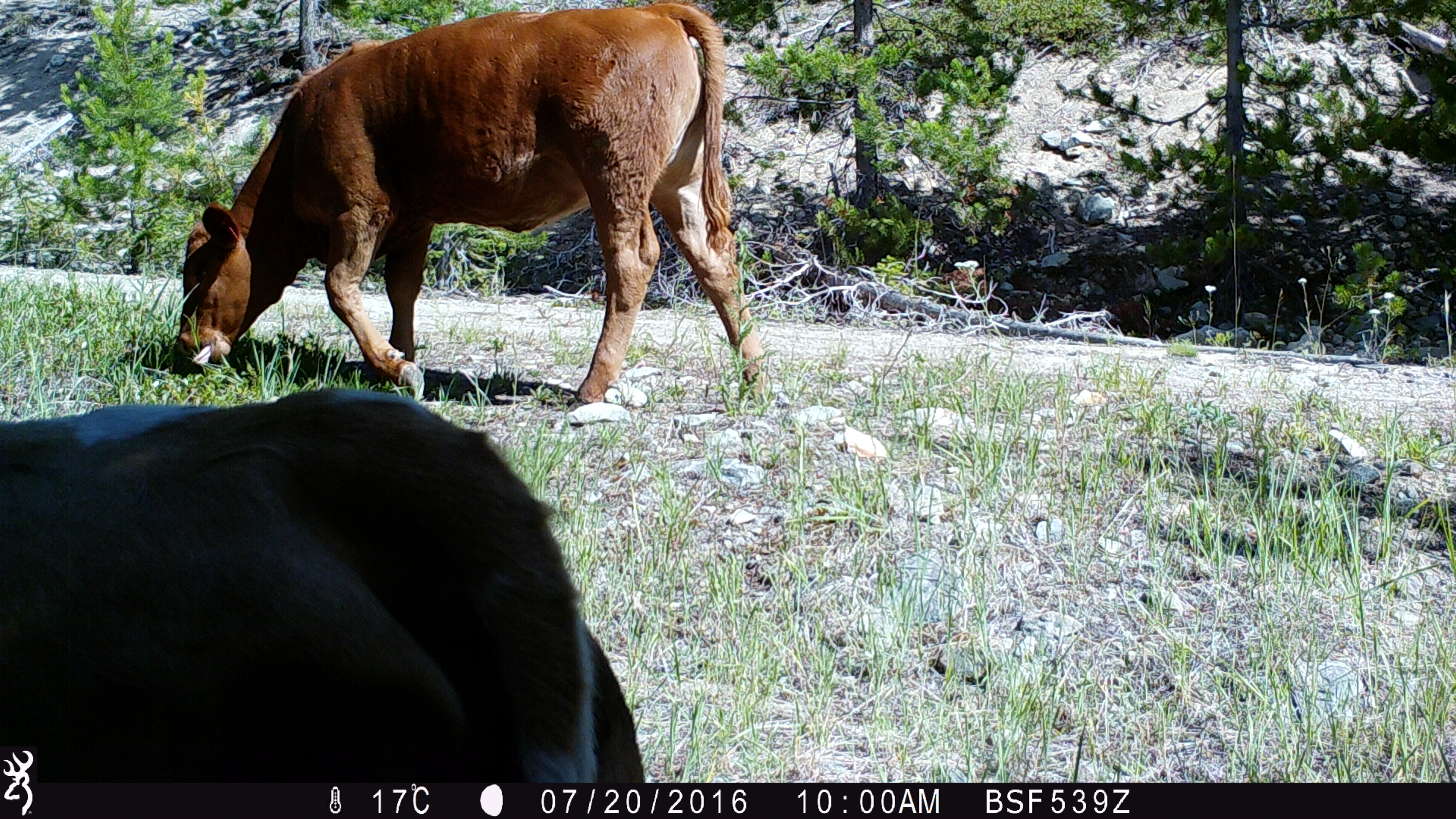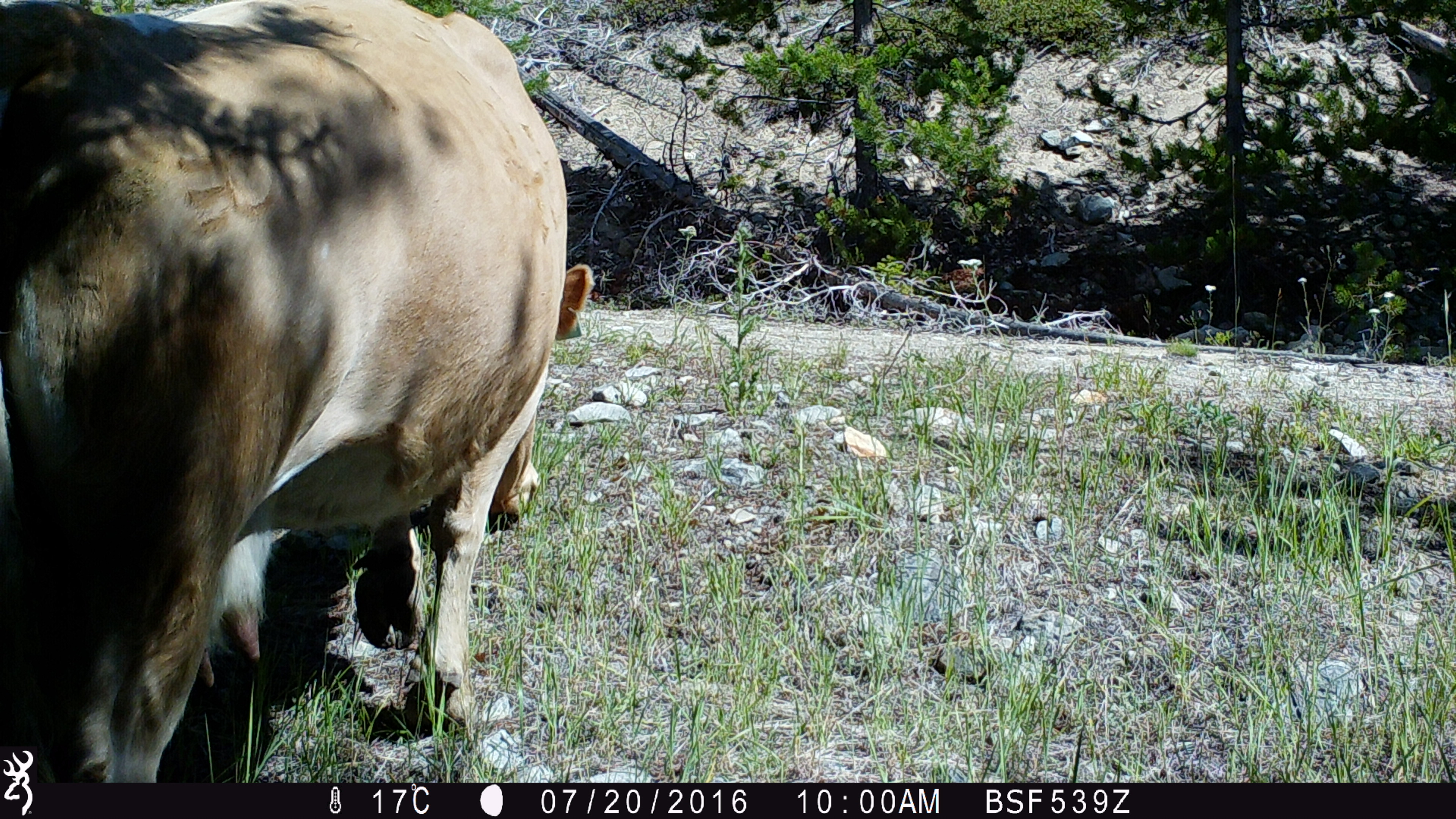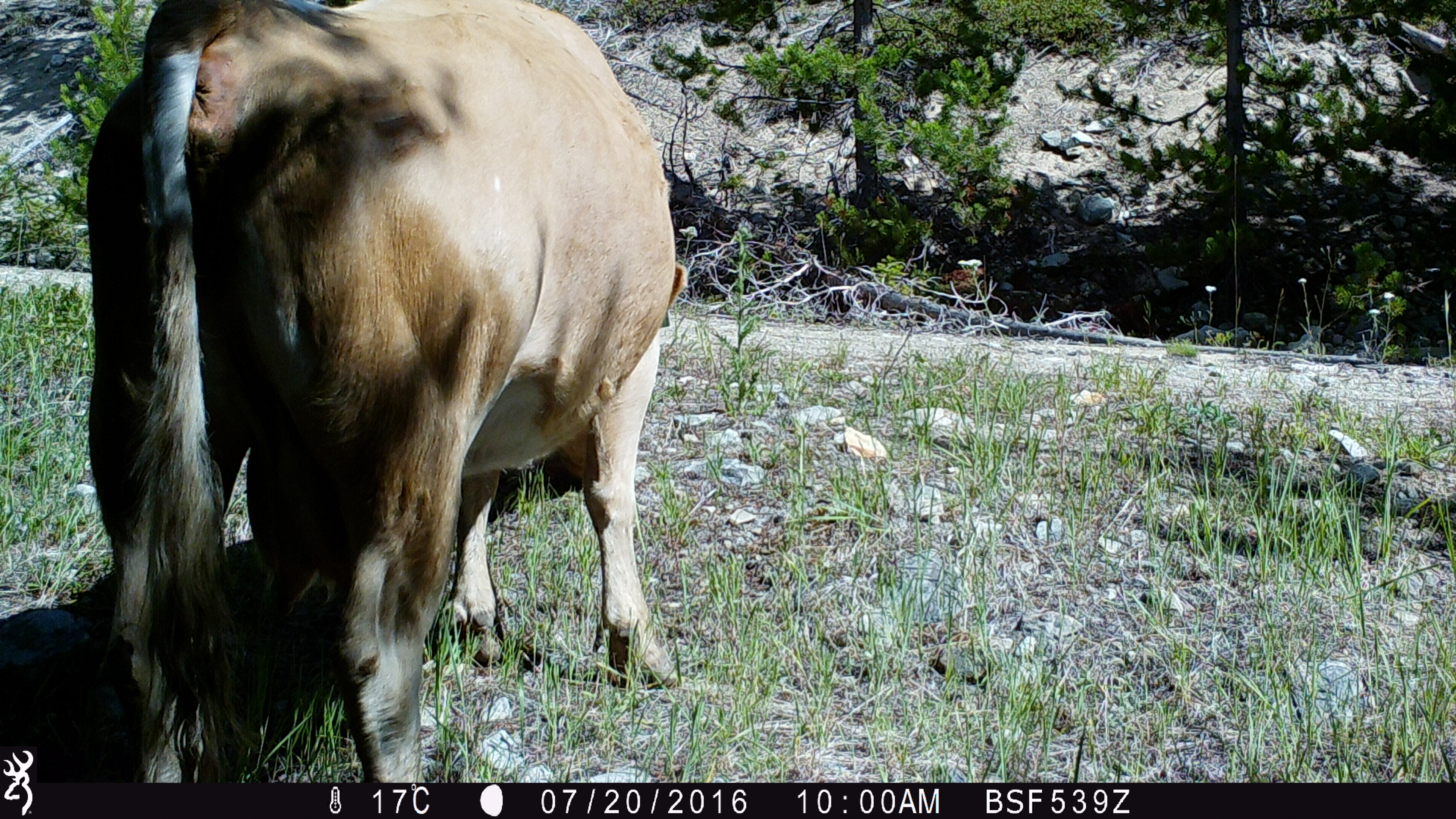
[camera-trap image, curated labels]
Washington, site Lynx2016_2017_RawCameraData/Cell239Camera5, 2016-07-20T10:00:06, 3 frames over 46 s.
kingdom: Animalia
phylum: Chordata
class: Mammalia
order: Artiodactyla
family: Bovidae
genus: Bos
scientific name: Bos taurus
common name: domestic cattle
Domestic cattle (Bos taurus). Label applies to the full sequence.